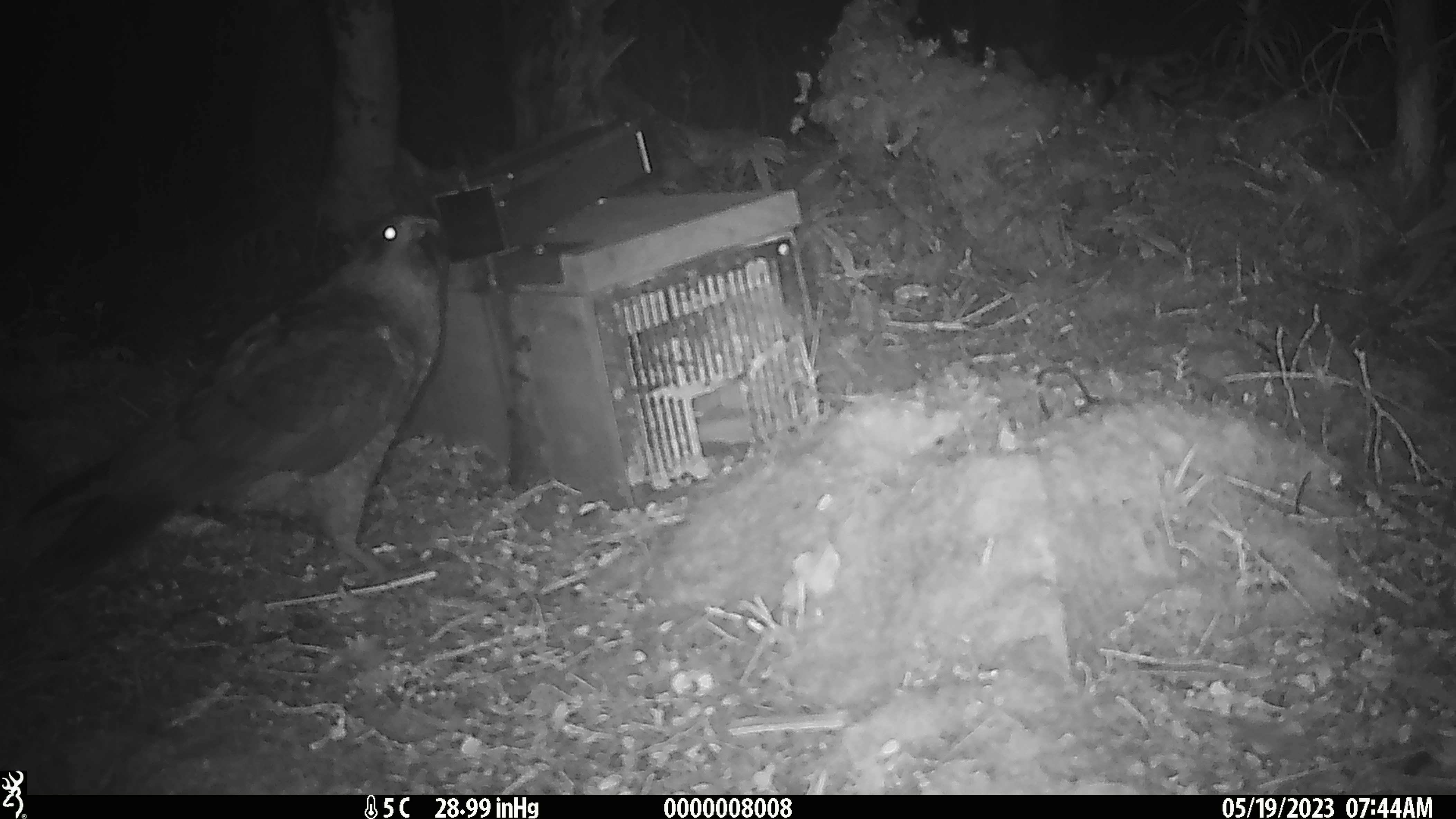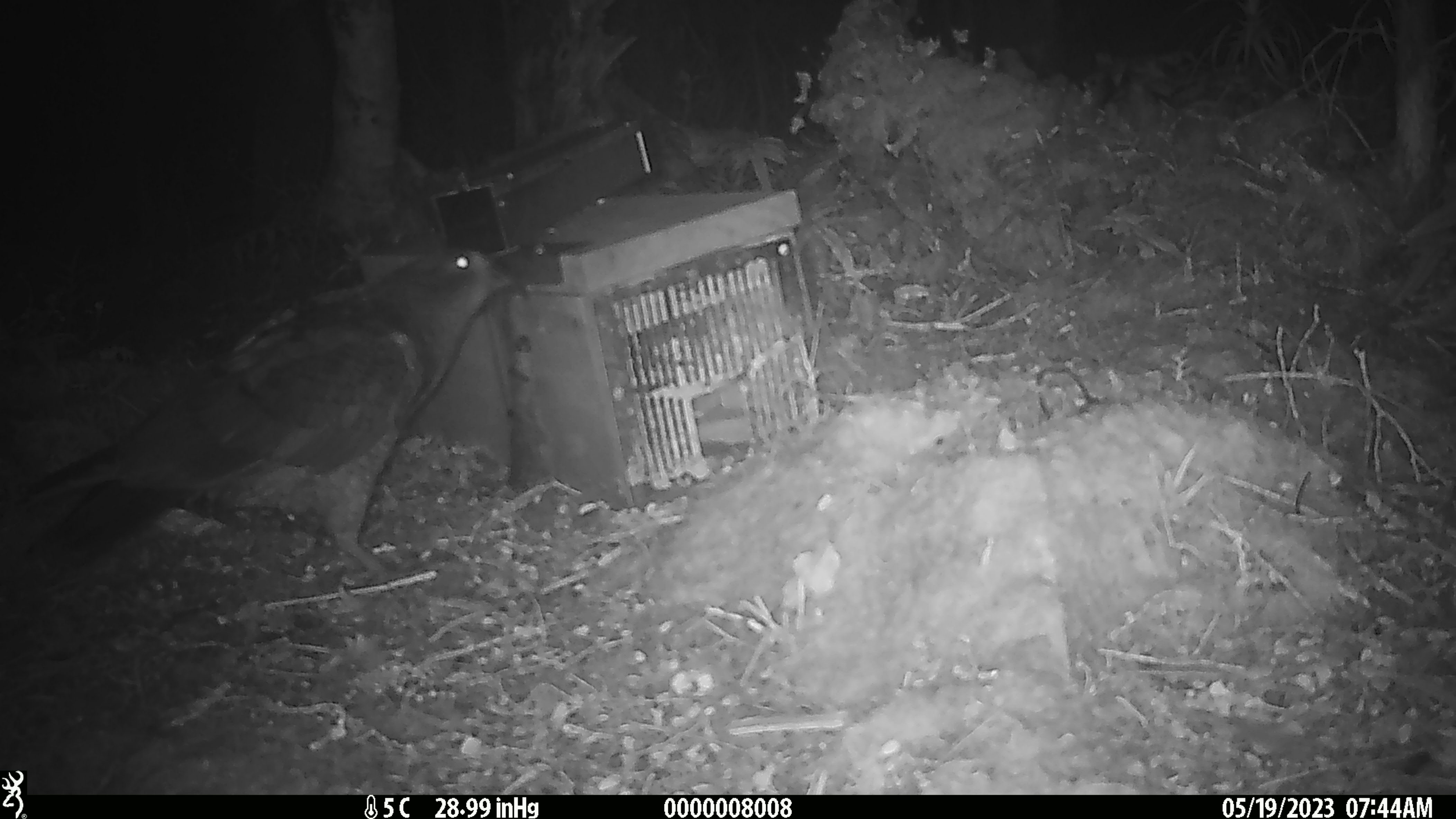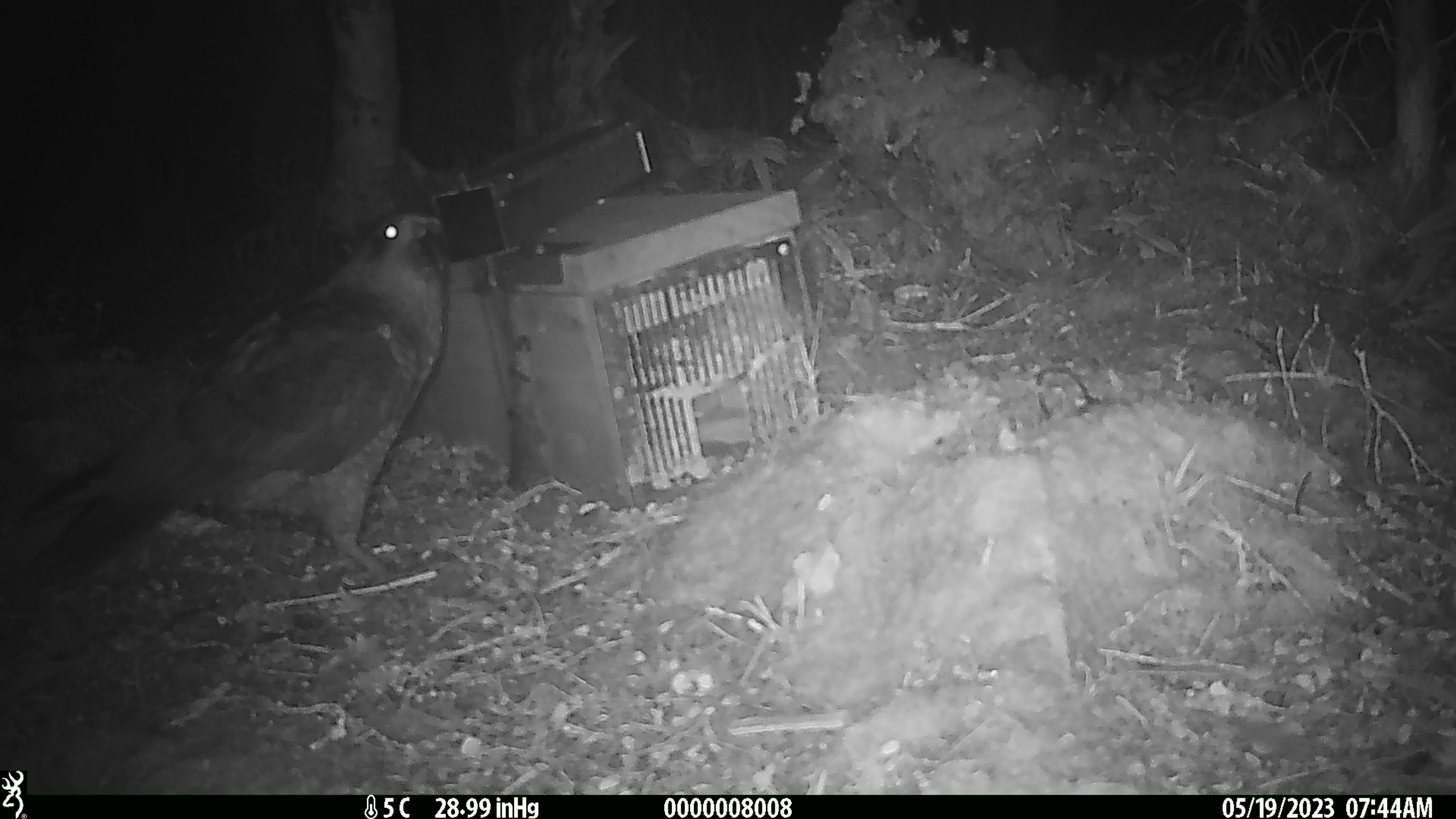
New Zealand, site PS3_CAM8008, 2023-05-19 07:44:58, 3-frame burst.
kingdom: Animalia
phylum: Chordata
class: Aves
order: Psittaciformes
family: Strigopidae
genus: Nestor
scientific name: Nestor notabilis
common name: kea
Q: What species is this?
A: Kea (Nestor notabilis).